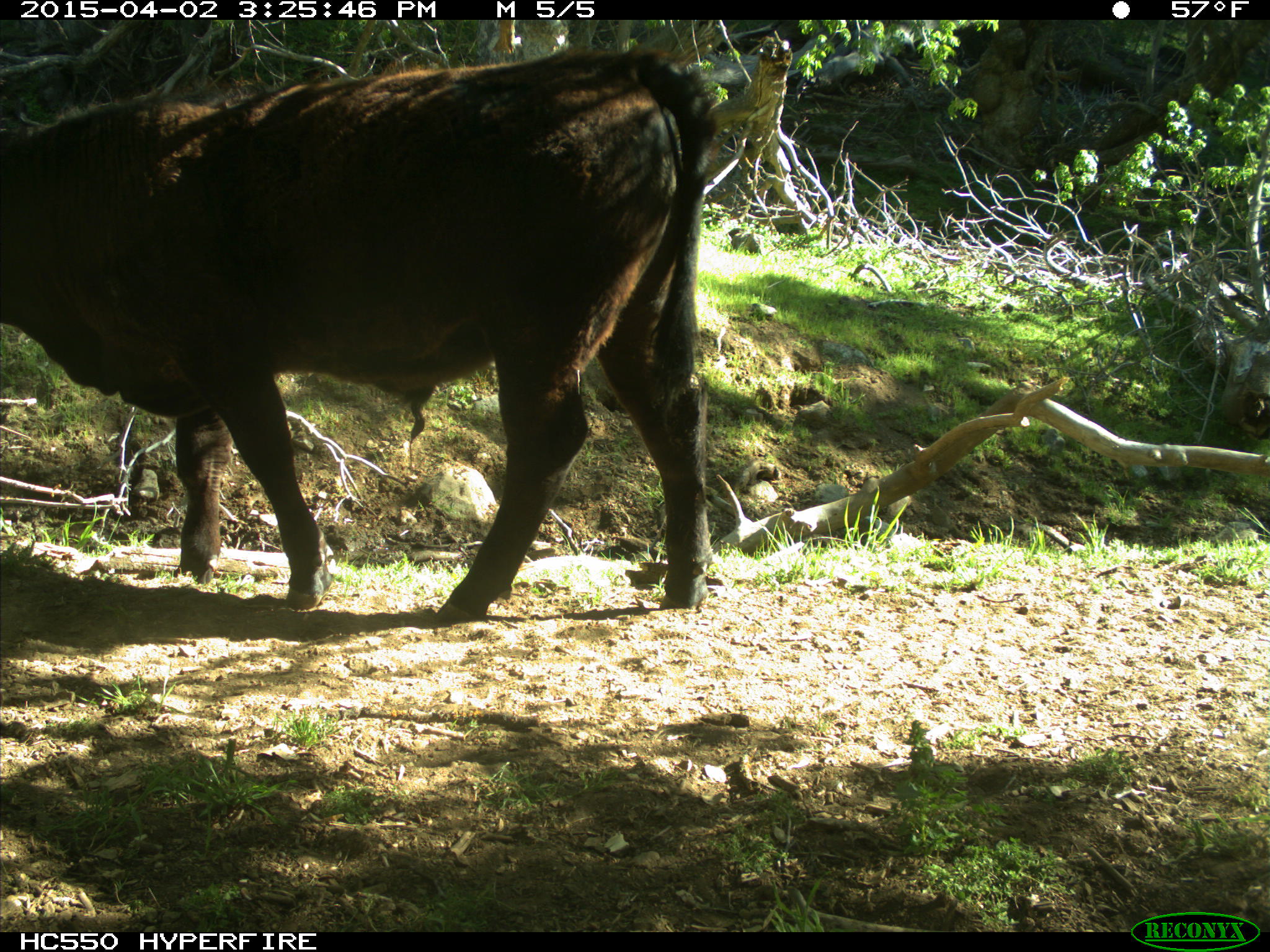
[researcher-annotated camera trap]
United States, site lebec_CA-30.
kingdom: Animalia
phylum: Chordata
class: Mammalia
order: Artiodactyla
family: Bovidae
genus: Bos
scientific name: Bos taurus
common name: domestic cow